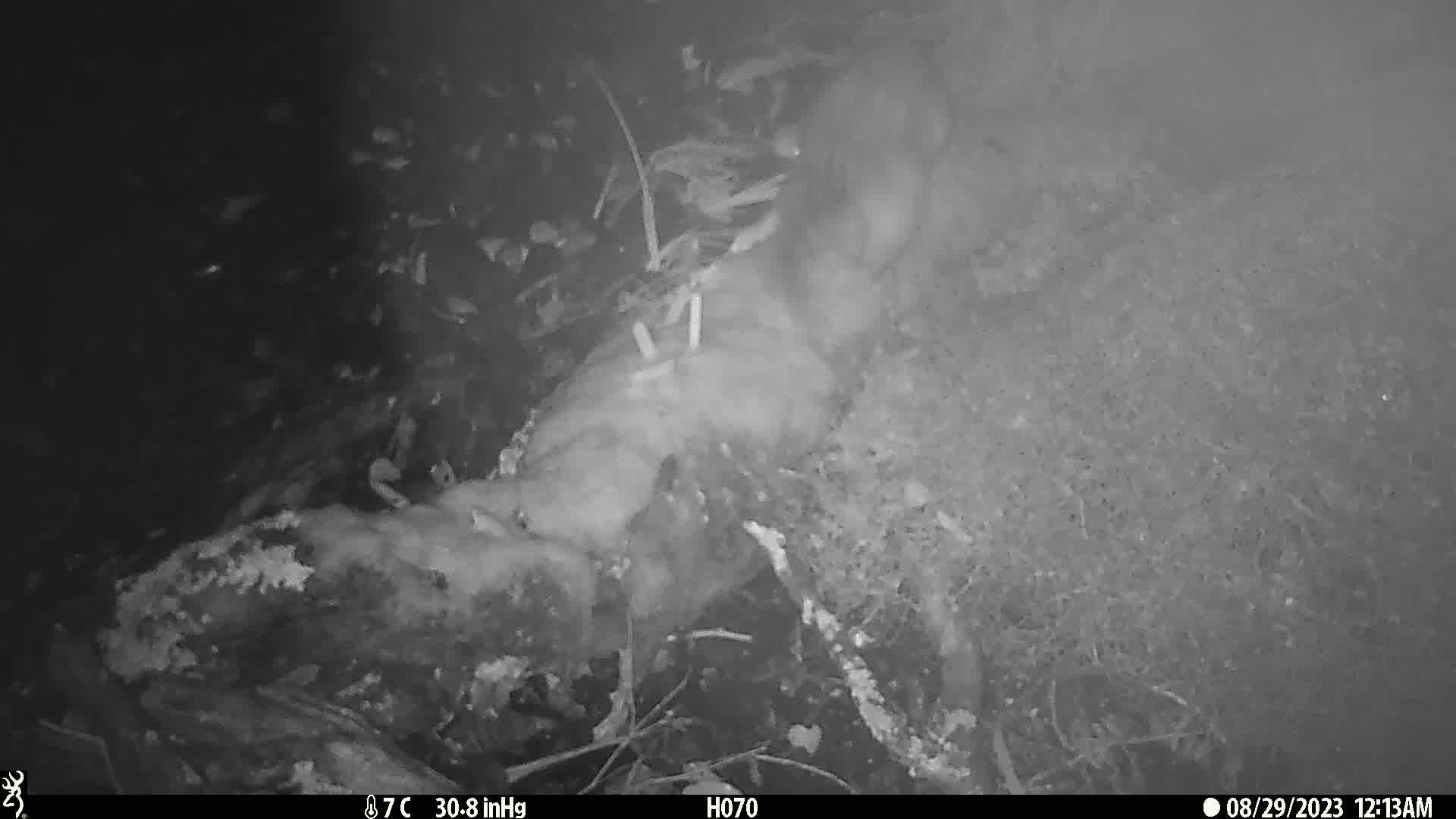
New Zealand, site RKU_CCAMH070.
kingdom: Animalia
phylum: Chordata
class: Mammalia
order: Diprotodontia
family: Phalangeridae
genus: Trichosurus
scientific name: Trichosurus vulpecula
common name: common brushtail possum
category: possum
Possum (common brushtail possum) (Trichosurus vulpecula).